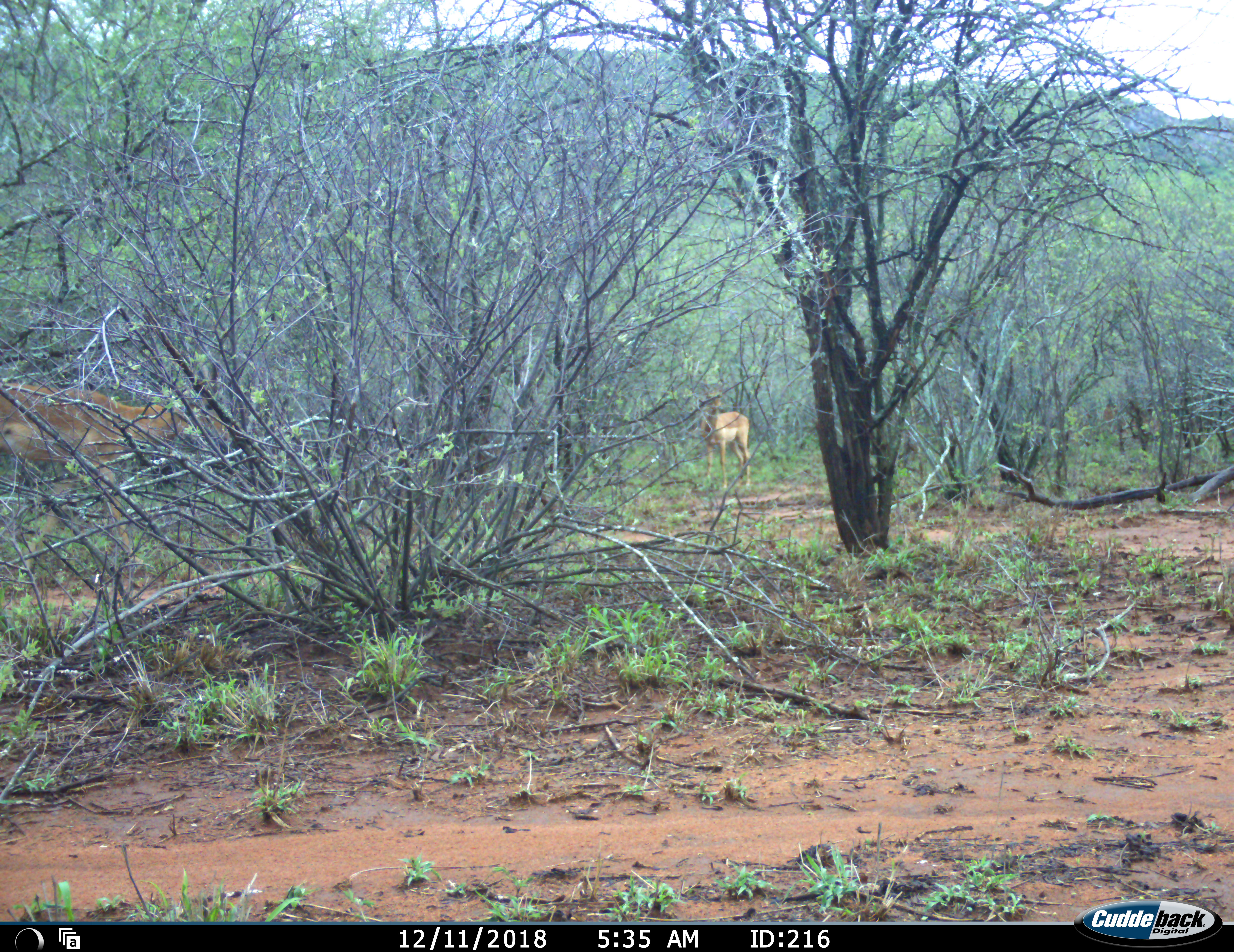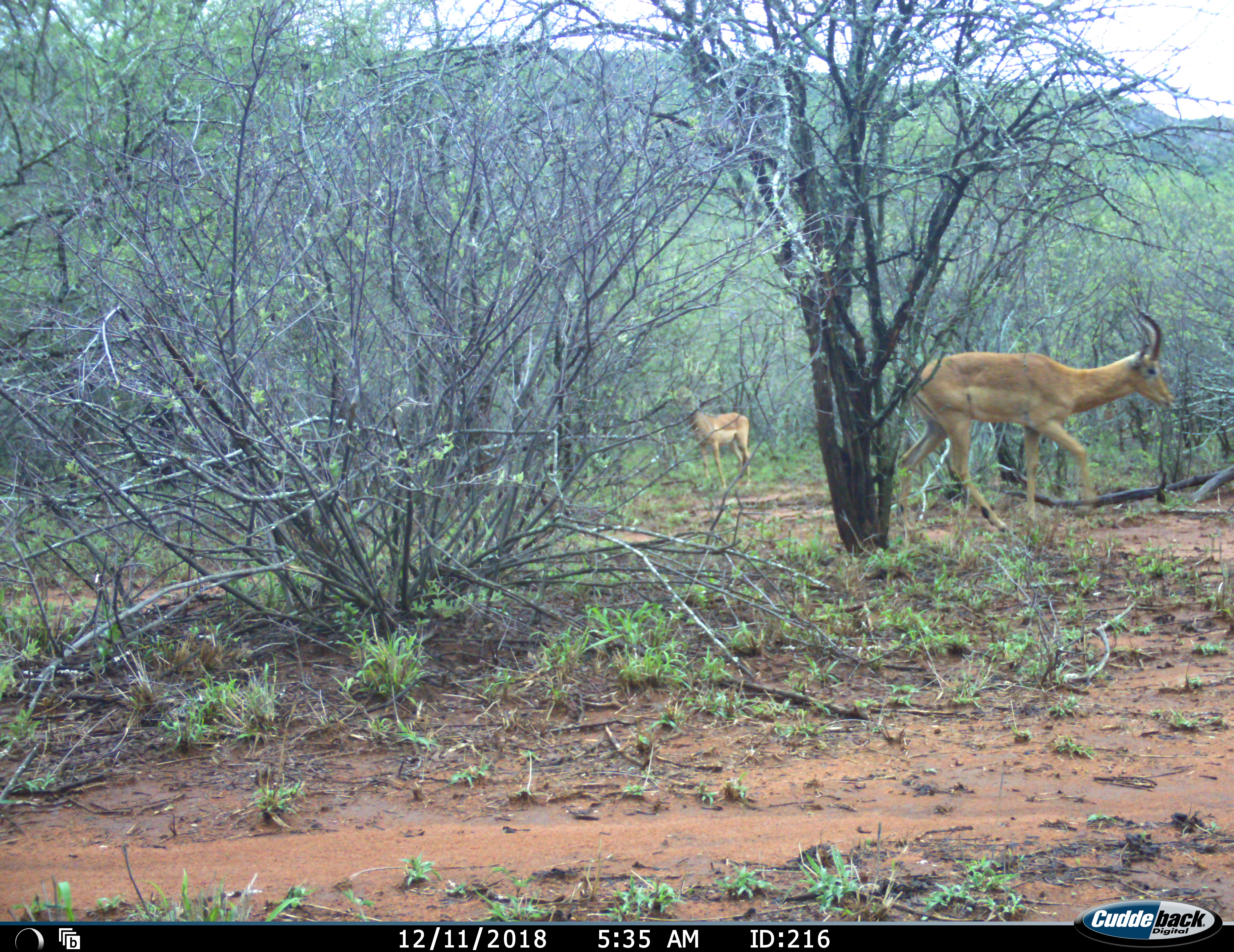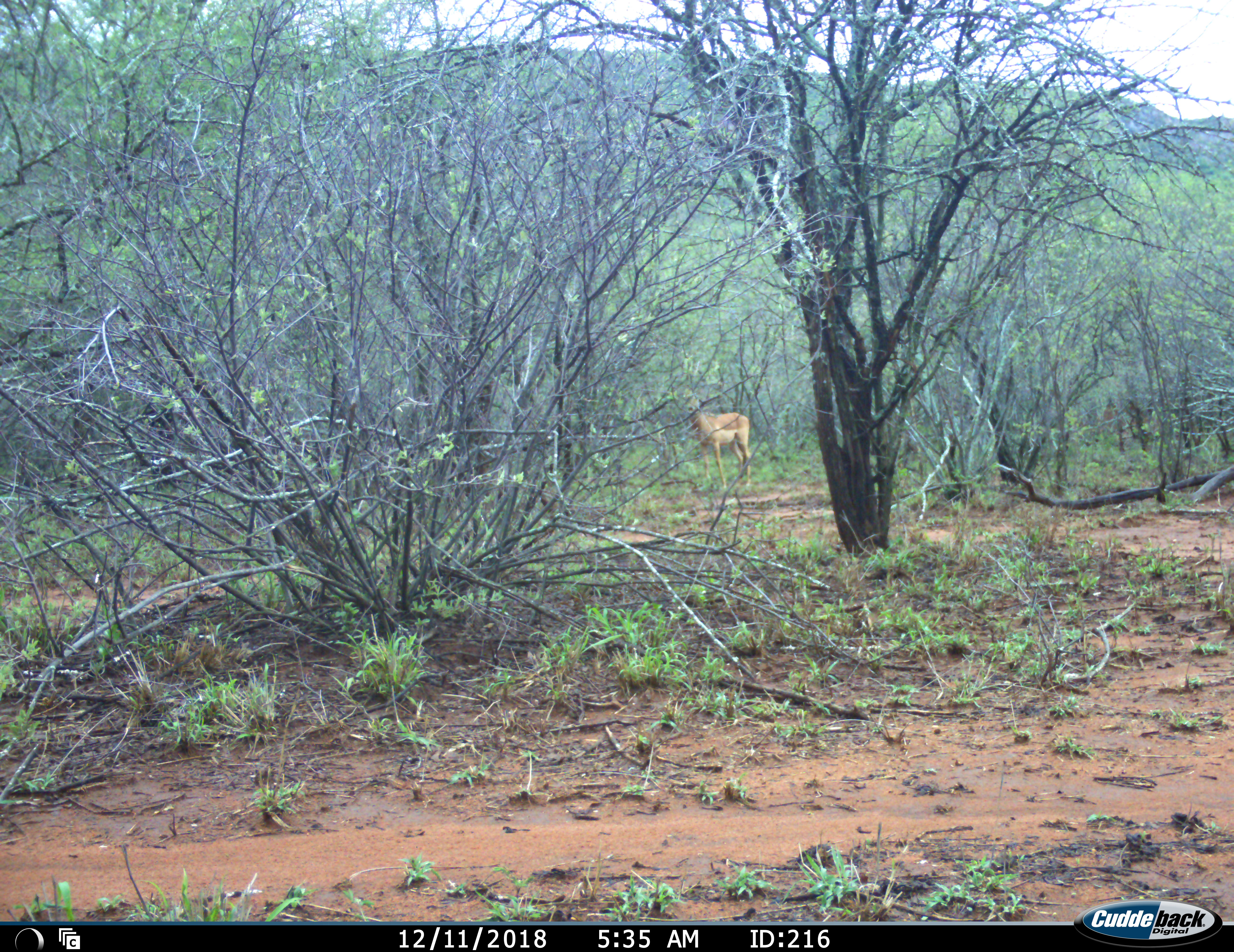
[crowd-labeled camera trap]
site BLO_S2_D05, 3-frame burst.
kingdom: Animalia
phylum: Chordata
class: Mammalia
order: Artiodactyla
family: Bovidae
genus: Aepyceros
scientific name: Aepyceros melampus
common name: impala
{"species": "impala (Aepyceros melampus)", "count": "2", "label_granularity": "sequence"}